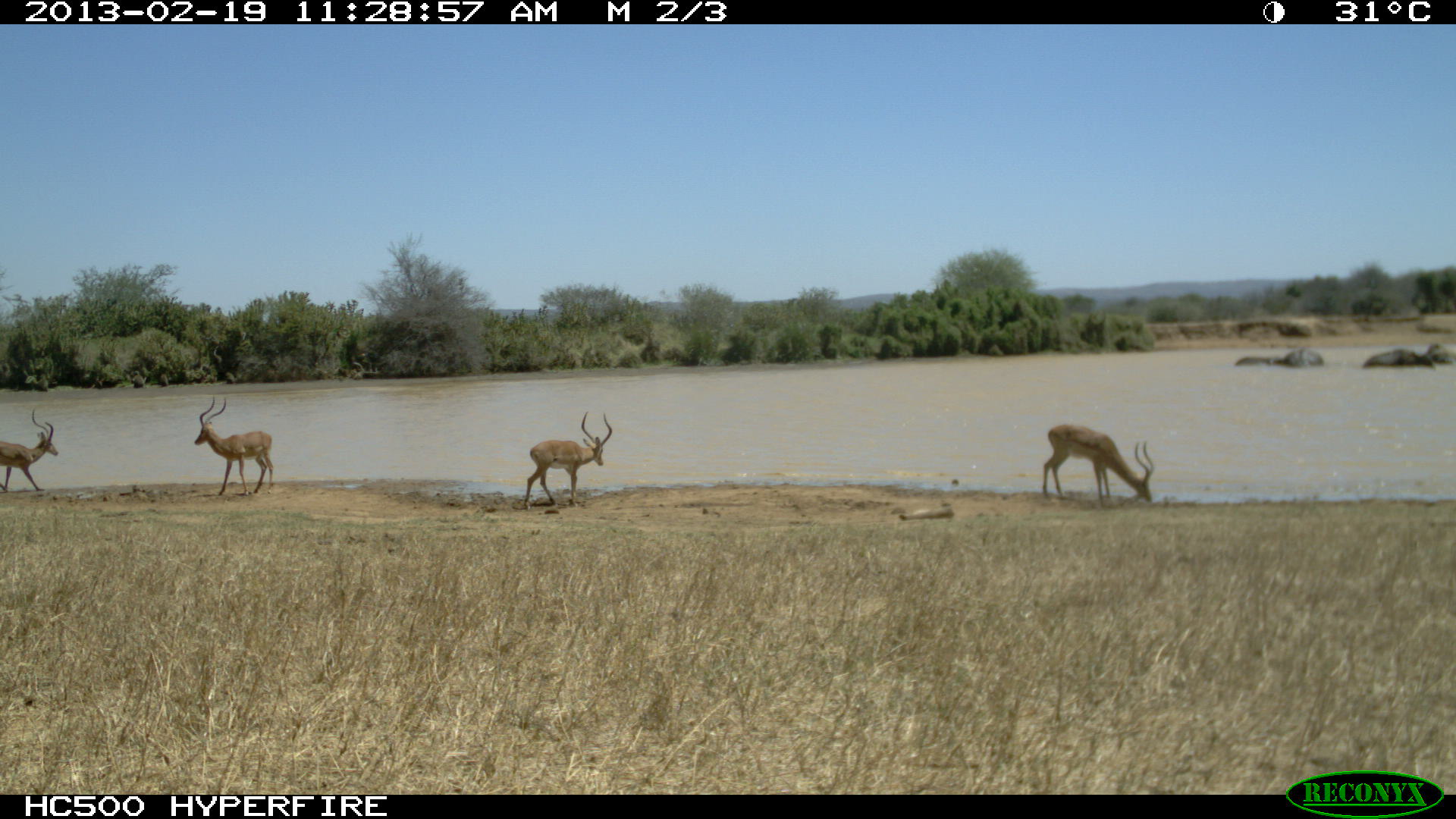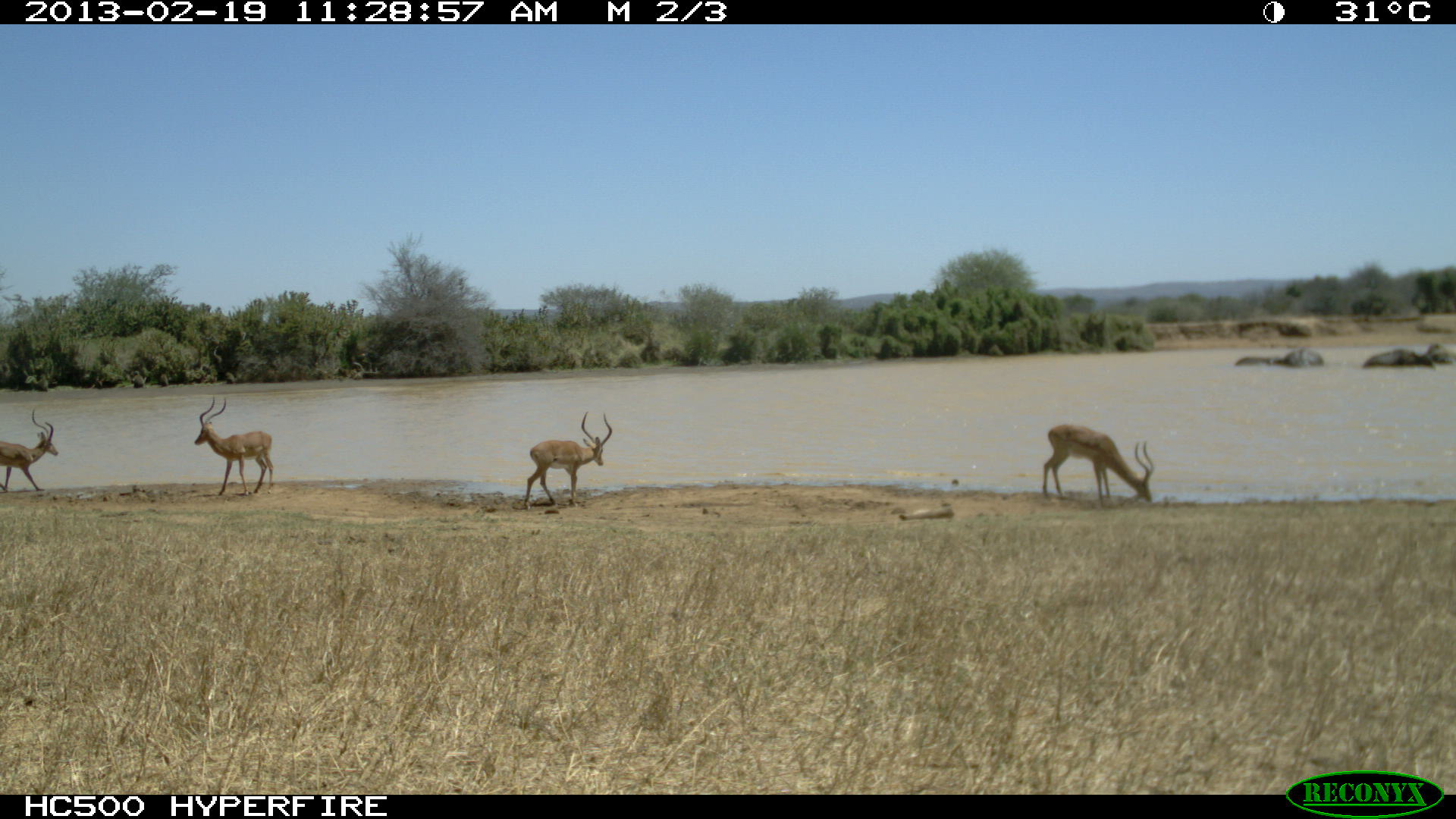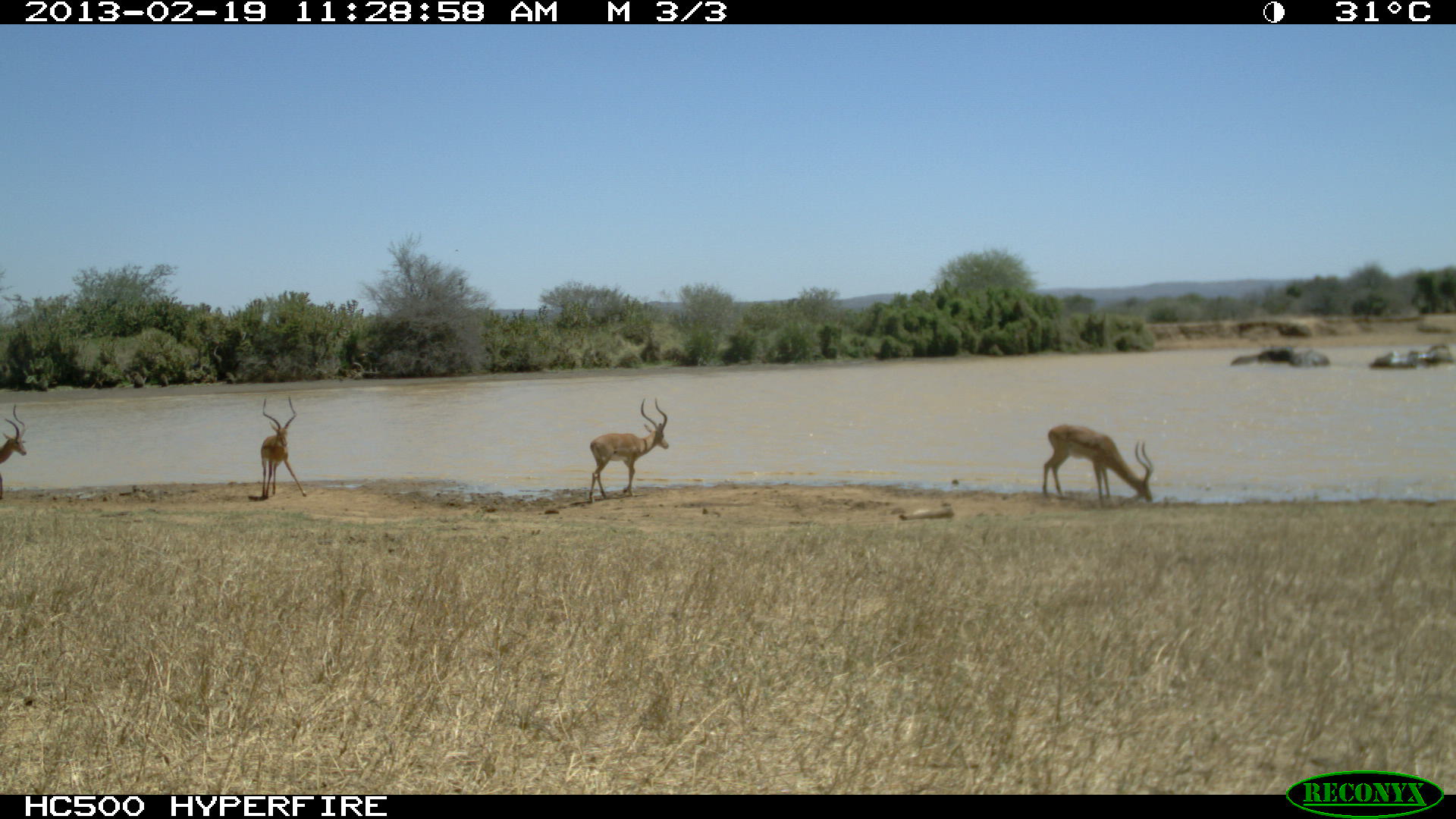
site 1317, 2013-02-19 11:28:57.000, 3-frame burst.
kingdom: Animalia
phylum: Chordata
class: Mammalia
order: Artiodactyla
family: Bovidae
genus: Aepyceros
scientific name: Aepyceros melampus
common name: impala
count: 4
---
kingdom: Animalia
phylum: Chordata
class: Mammalia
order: Proboscidea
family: Elephantidae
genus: Loxodonta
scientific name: Loxodonta africana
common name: african bush elephant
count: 4